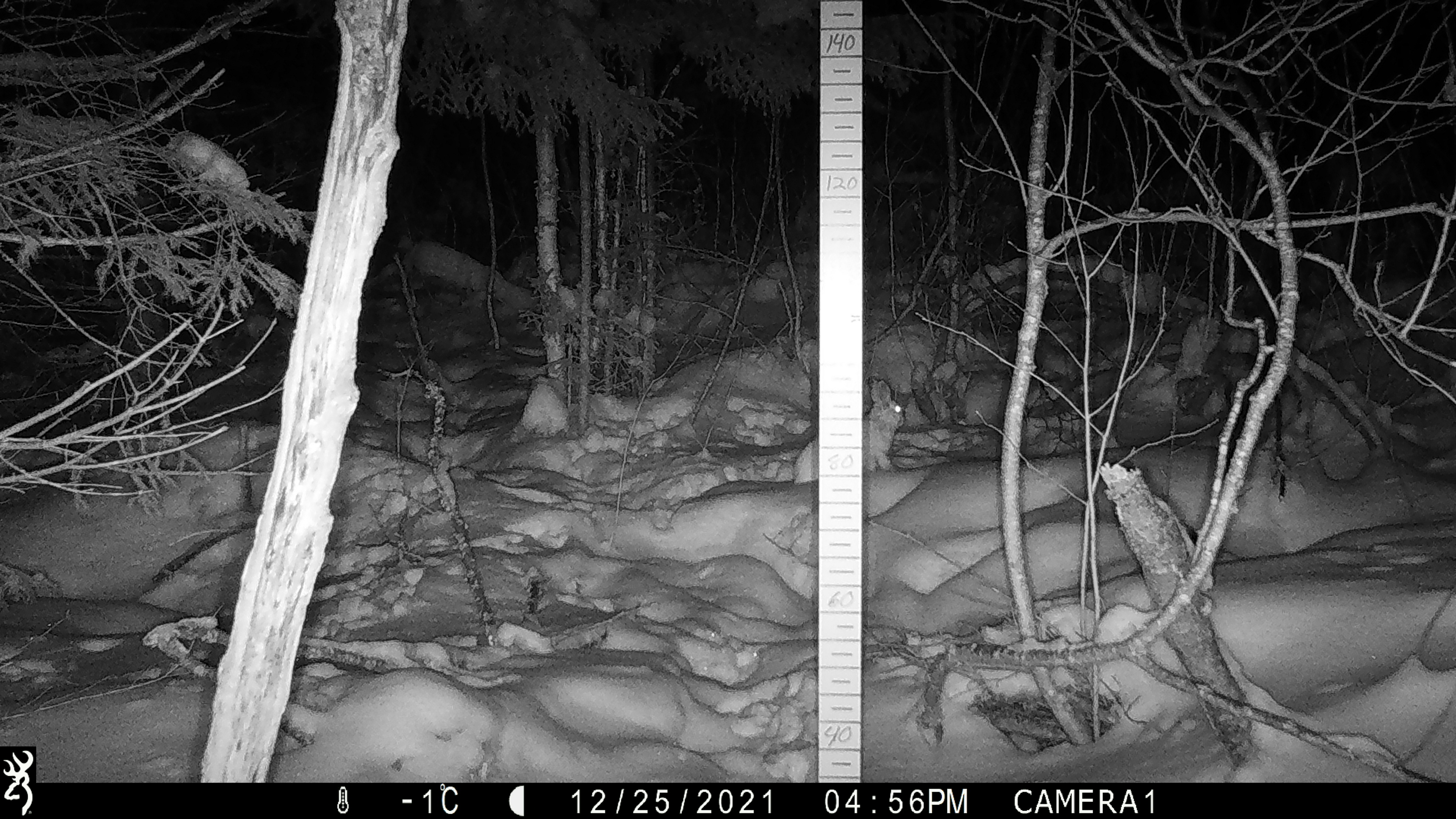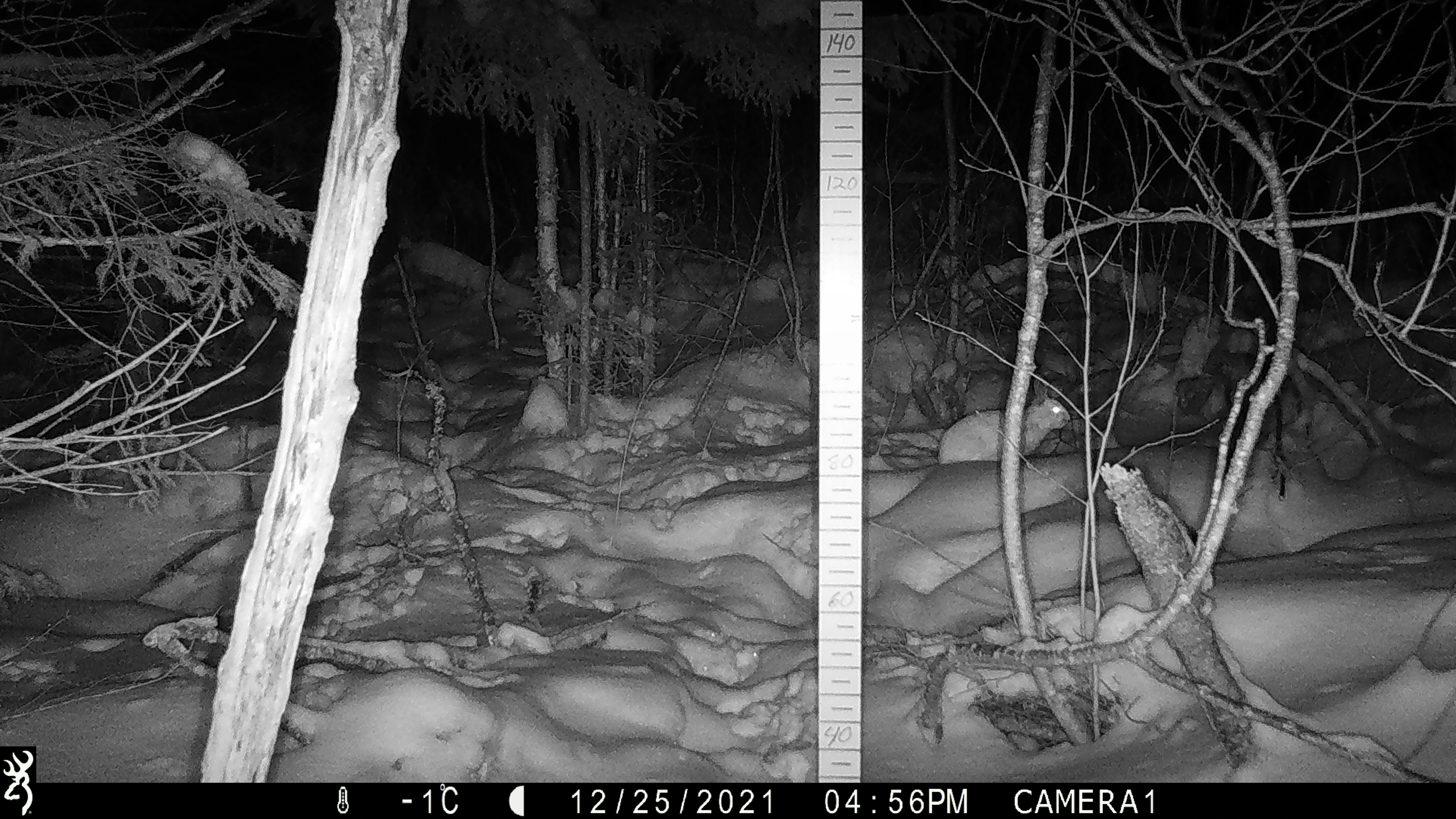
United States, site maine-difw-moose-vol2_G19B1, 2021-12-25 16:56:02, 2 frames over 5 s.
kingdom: Animalia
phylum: Chordata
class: Mammalia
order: Lagomorpha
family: Leporidae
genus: Lepus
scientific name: Lepus americanus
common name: snowshoe hare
Snowshoe hare (Lepus americanus).